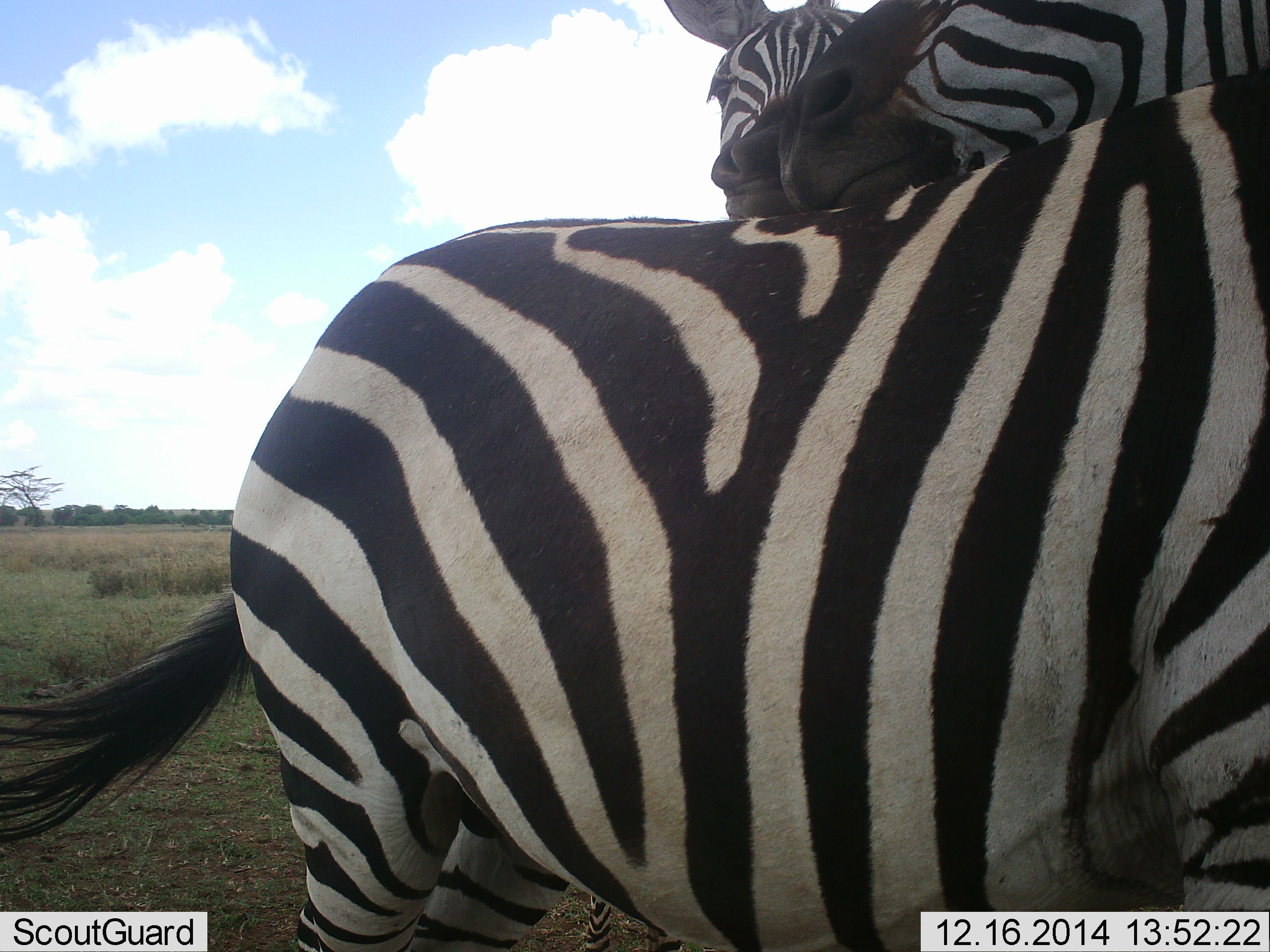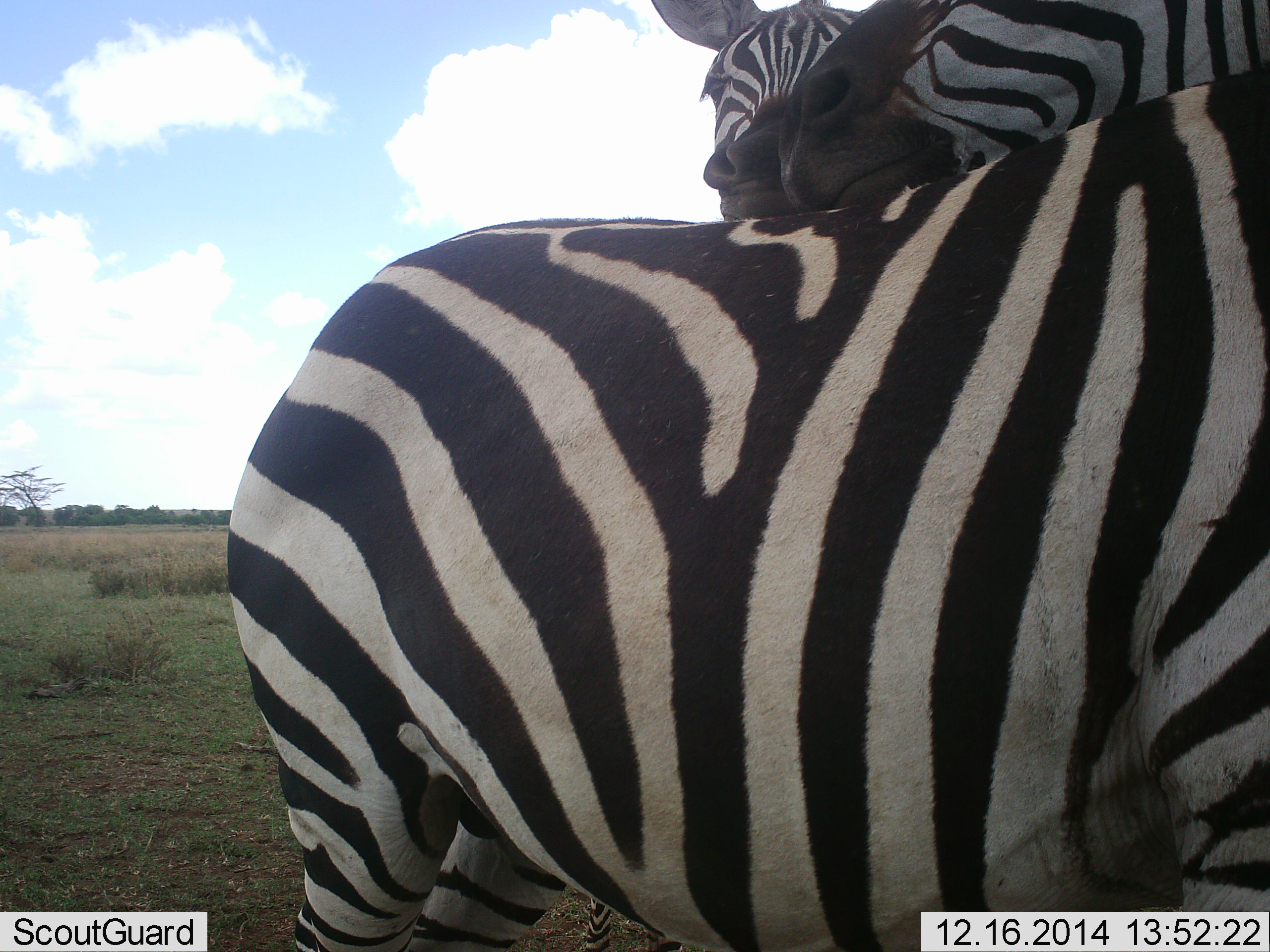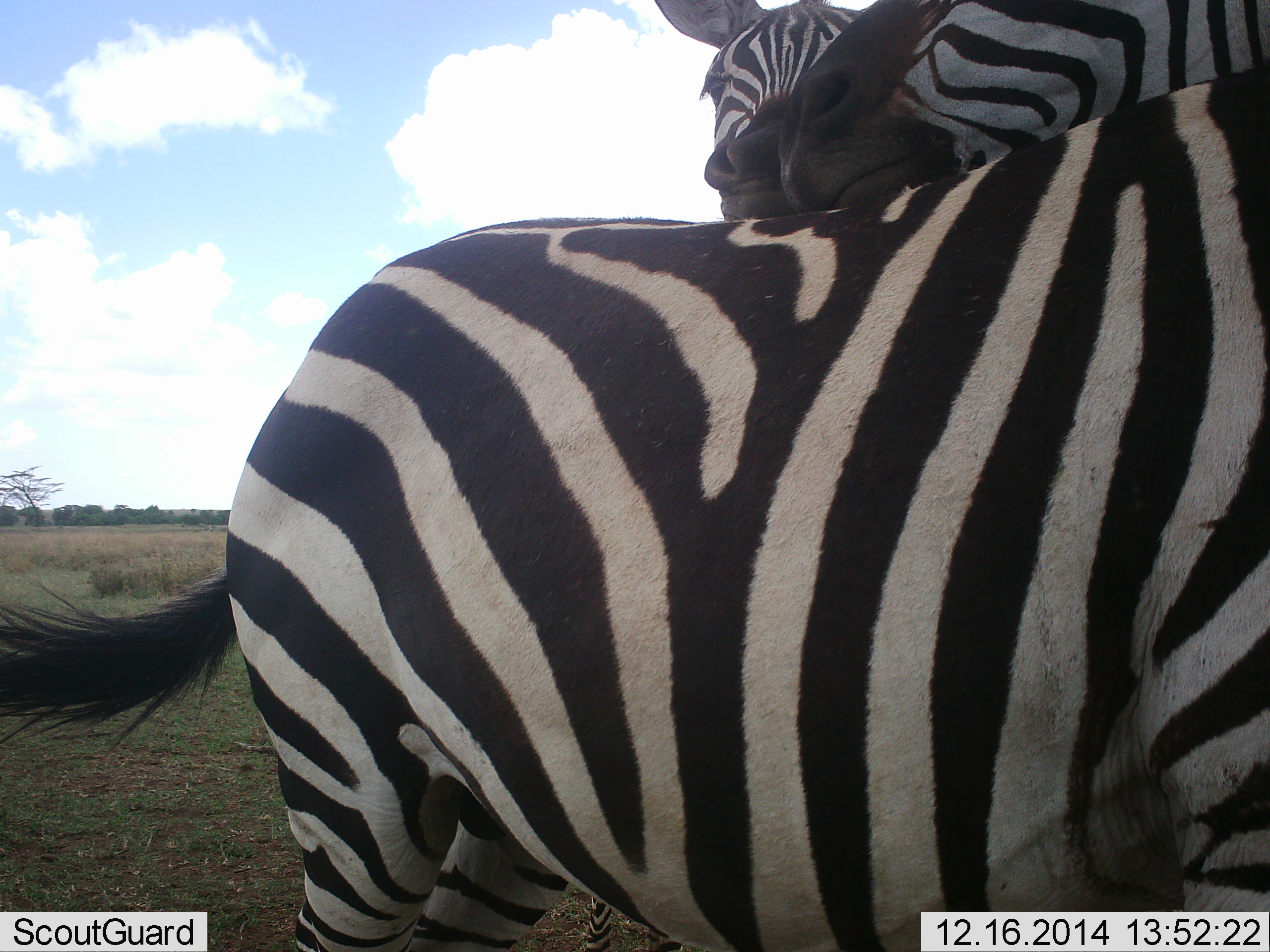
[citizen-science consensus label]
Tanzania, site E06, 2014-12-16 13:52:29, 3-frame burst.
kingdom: Animalia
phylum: Chordata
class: Mammalia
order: Perissodactyla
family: Equidae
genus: Equus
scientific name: Equus quagga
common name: plains zebra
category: zebra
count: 3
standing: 80%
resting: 0%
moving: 0%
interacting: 50%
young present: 0%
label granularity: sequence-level